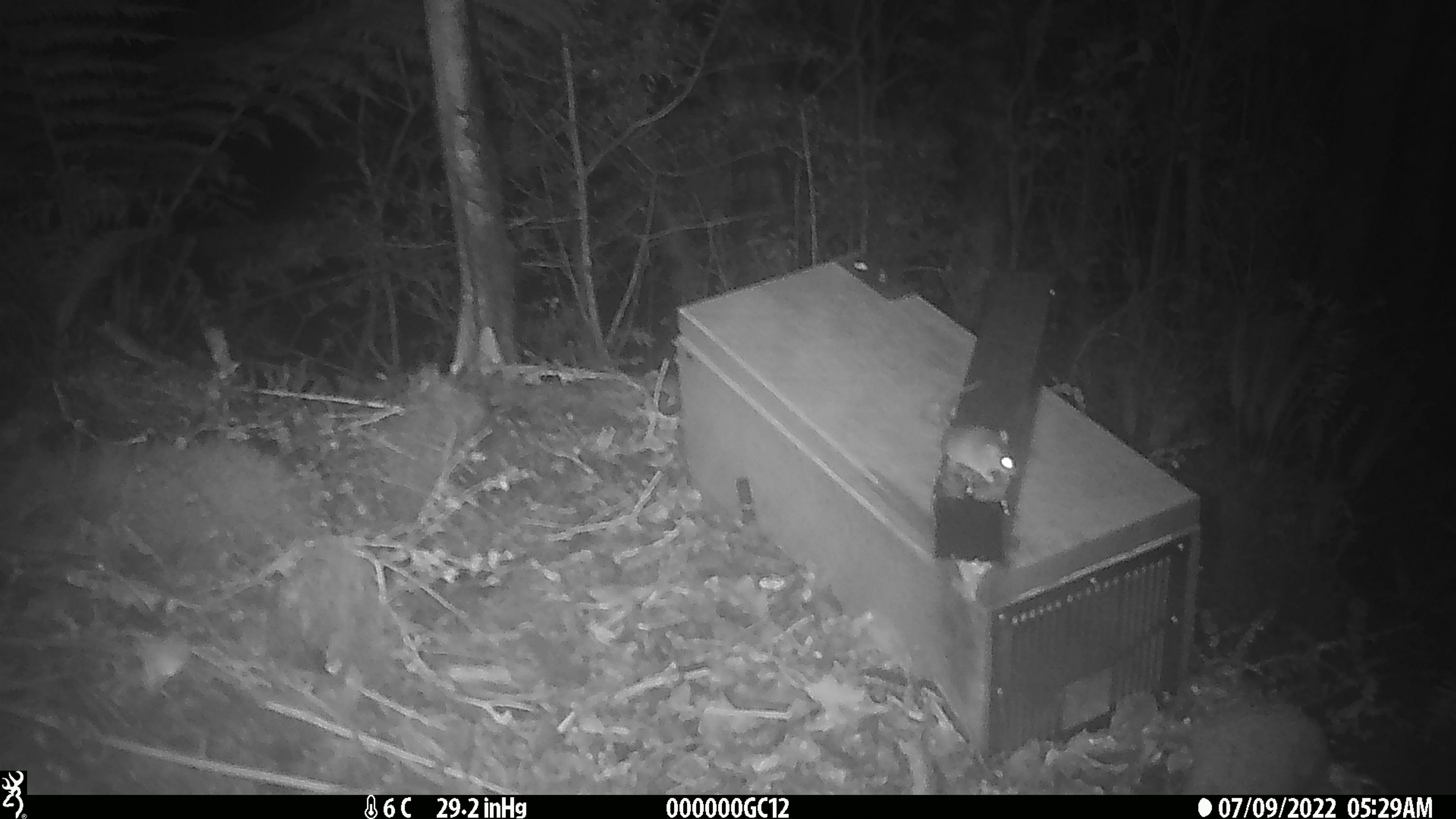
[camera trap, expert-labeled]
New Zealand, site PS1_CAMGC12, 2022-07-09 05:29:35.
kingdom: Animalia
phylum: Chordata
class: Mammalia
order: Rodentia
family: Muridae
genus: Mus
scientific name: Mus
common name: mouse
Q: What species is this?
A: Mouse (Mus).